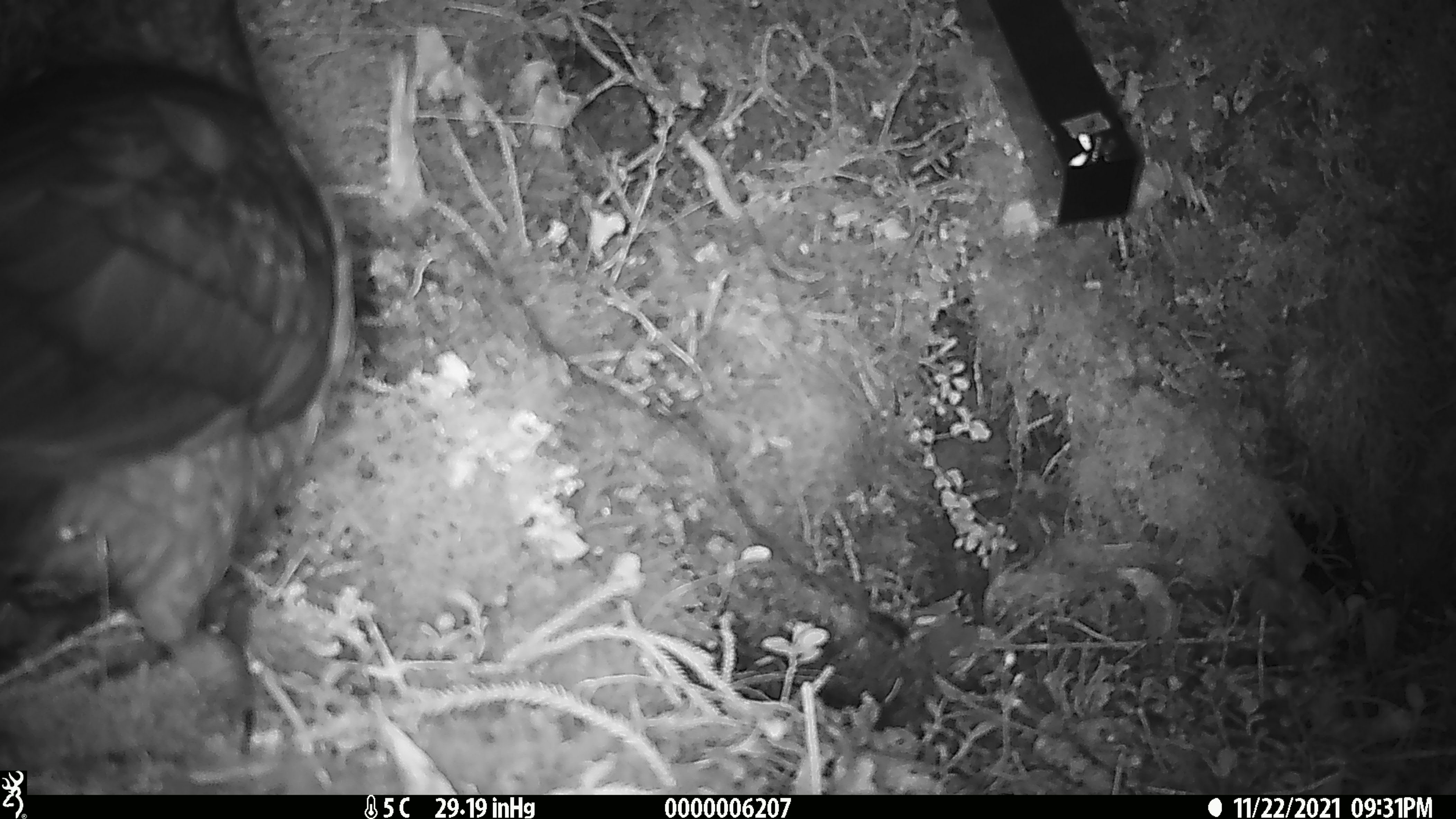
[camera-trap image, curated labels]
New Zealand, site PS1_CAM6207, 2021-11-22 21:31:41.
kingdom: Animalia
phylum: Chordata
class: Aves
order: Psittaciformes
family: Strigopidae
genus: Nestor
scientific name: Nestor notabilis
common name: kea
Kea (Nestor notabilis).